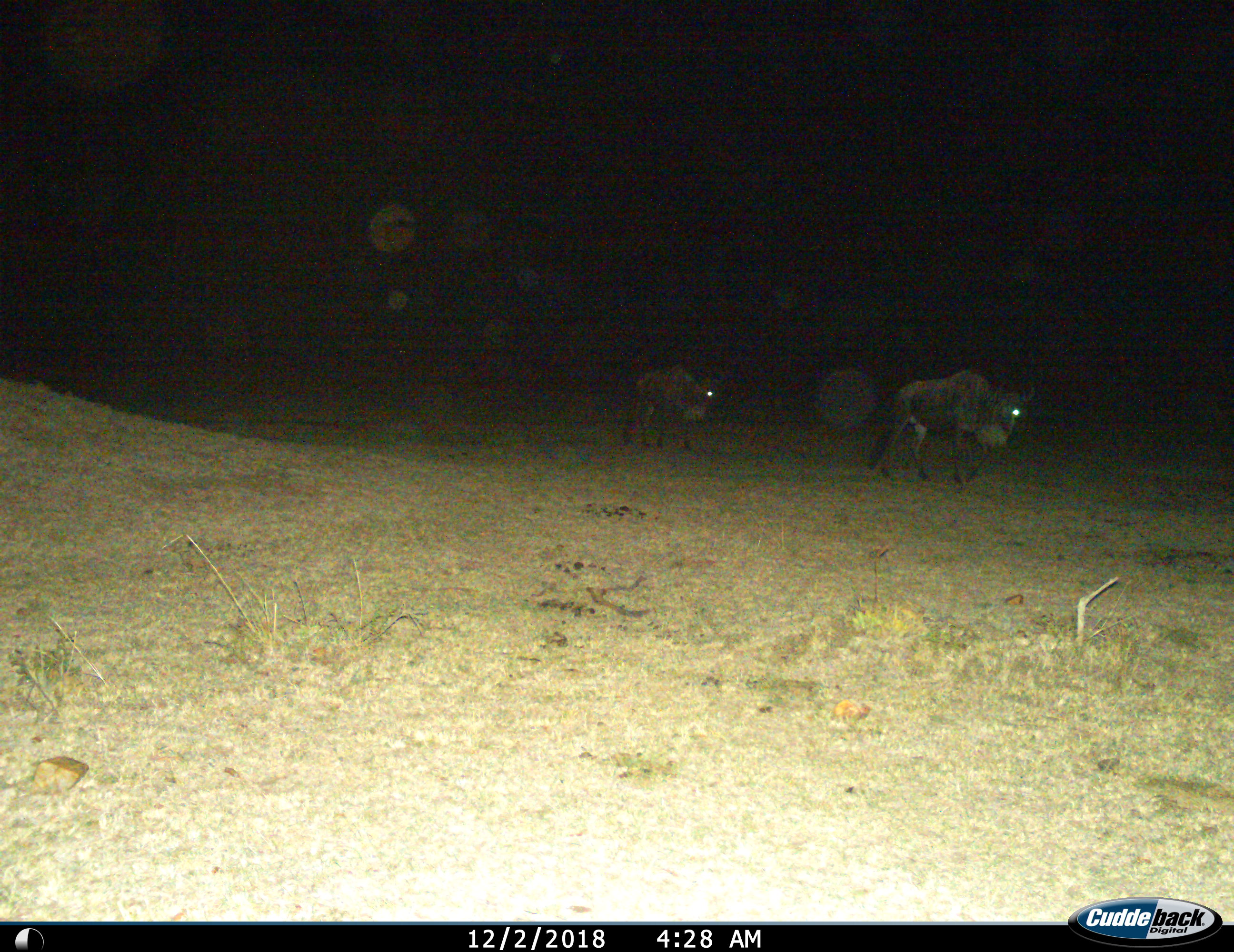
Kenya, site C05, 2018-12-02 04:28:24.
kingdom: Animalia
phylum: Chordata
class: Mammalia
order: Artiodactyla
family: Bovidae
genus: Connochaetes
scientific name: Connochaetes taurinus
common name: common wildebeest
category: wildebeest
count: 2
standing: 11%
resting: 0%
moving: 89%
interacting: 0%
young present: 0%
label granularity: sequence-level